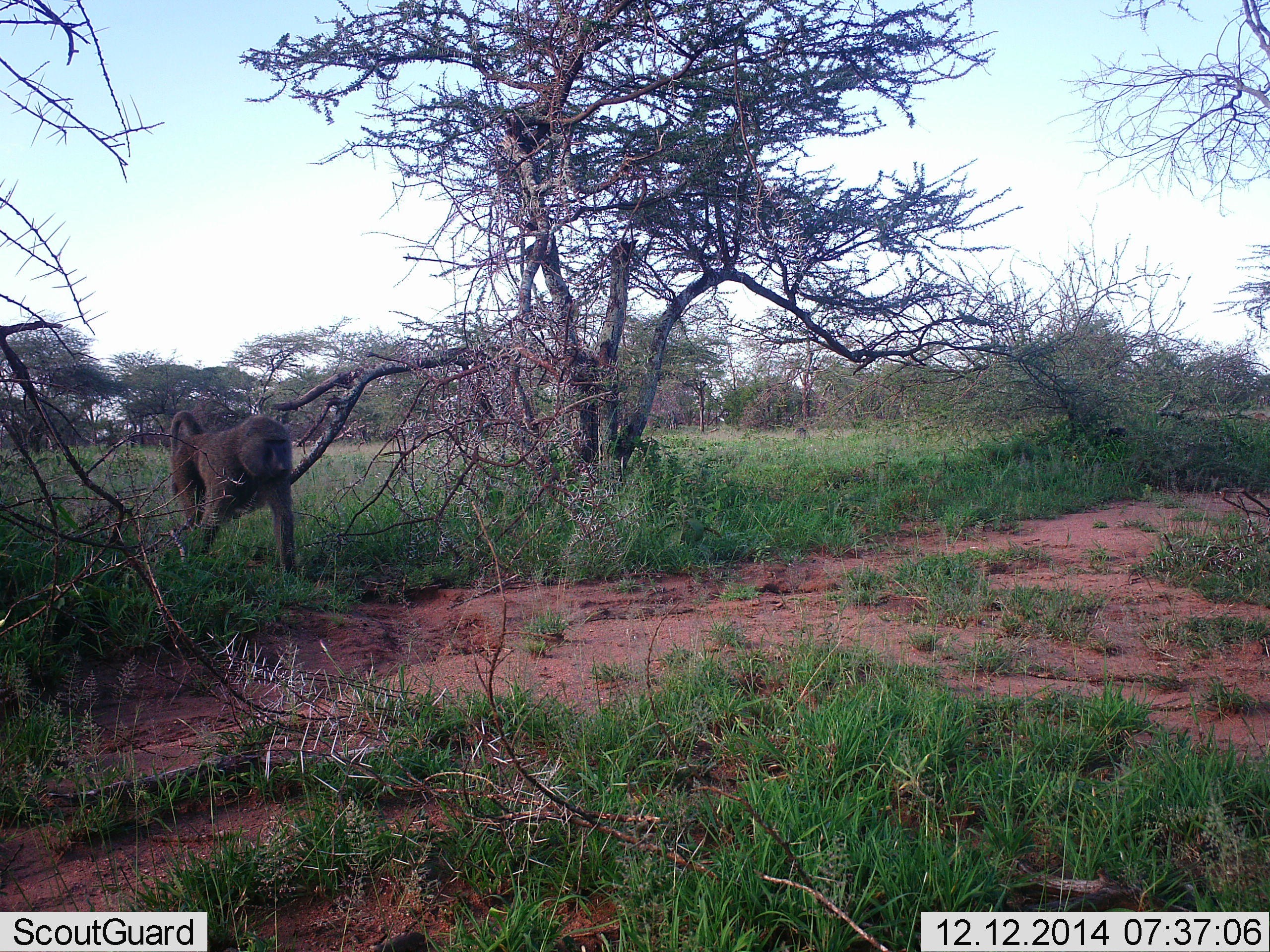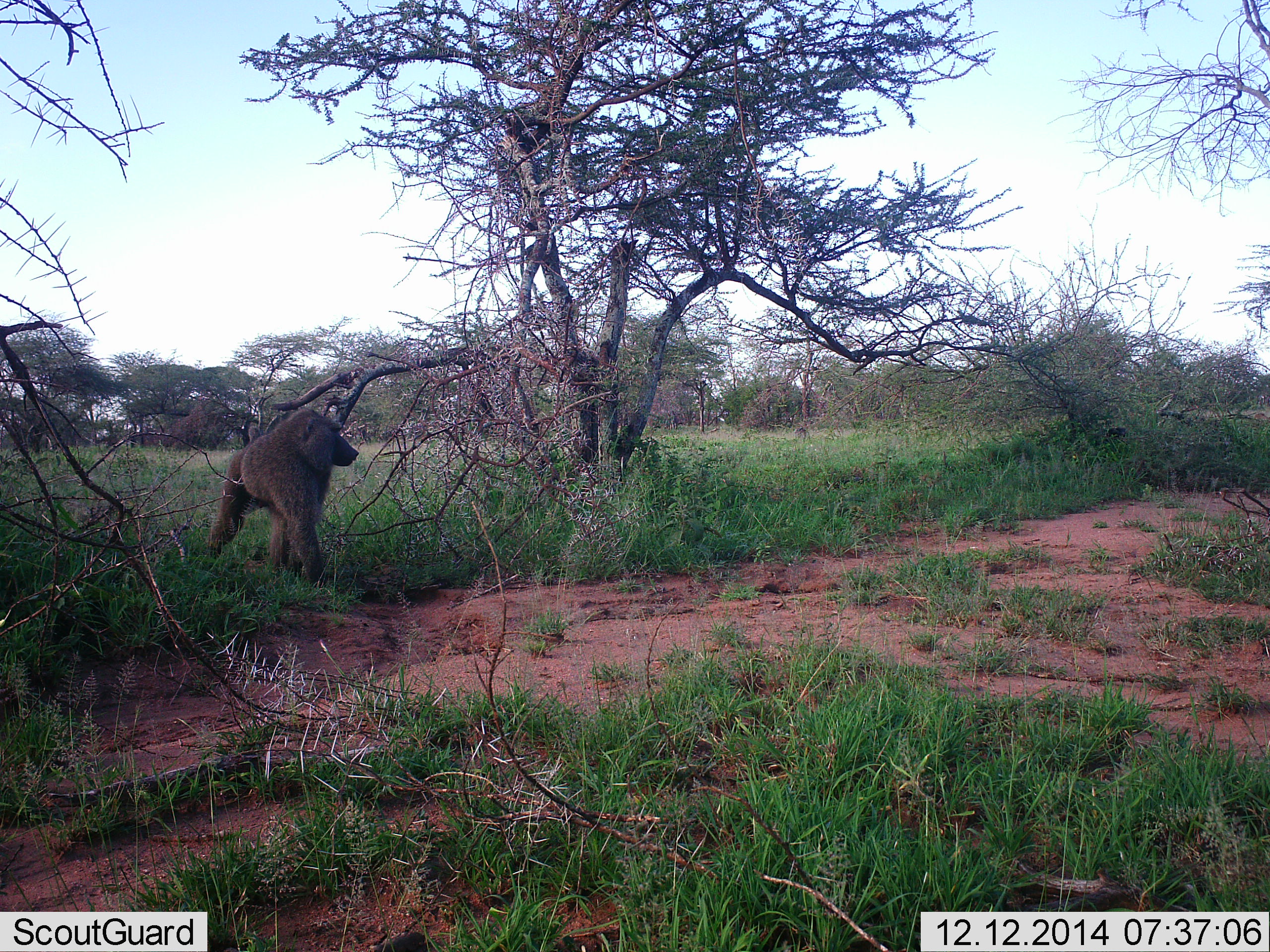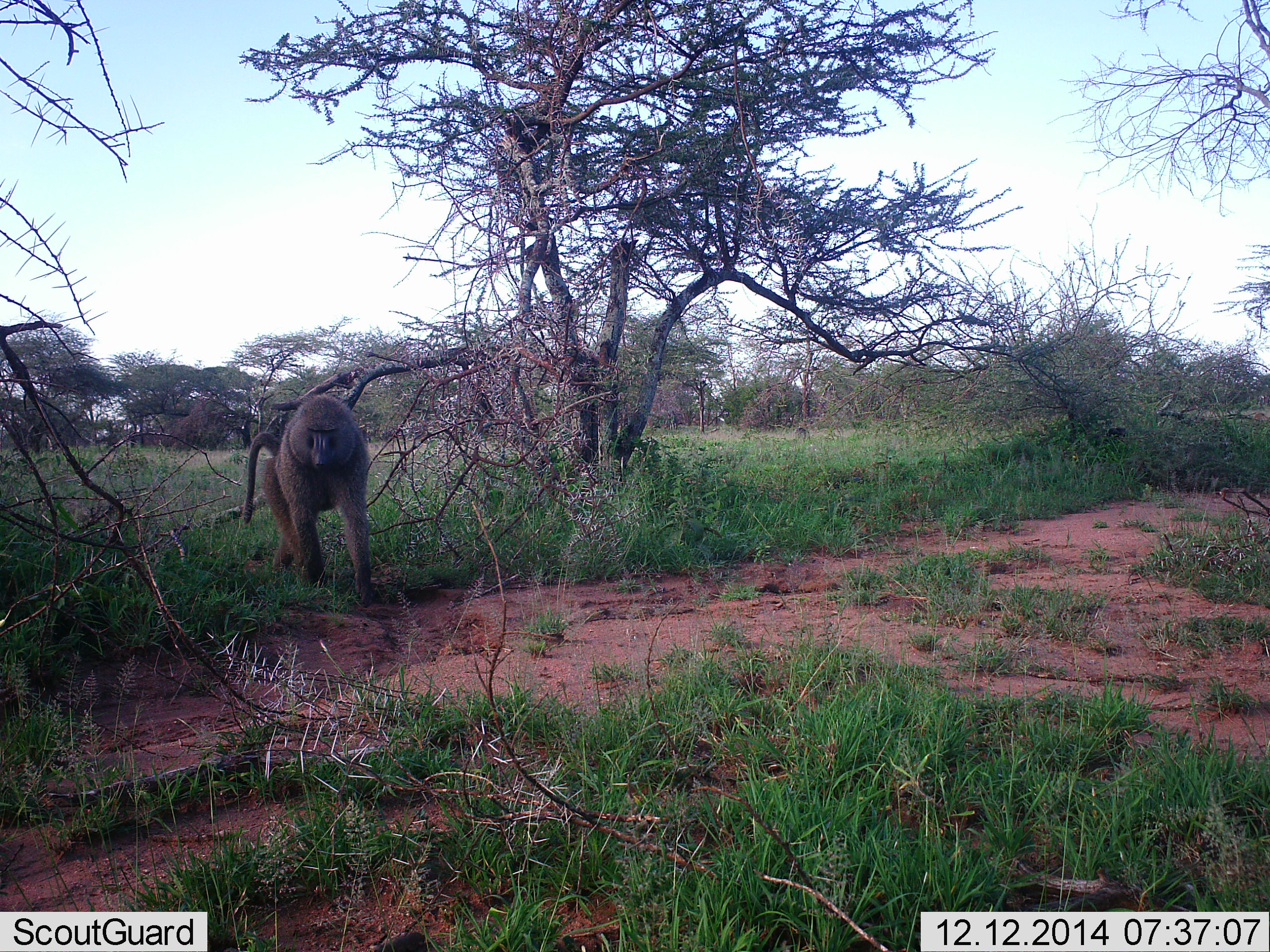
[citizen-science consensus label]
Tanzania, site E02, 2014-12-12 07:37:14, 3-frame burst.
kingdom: Animalia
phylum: Chordata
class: Mammalia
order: Primates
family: Cercopithecidae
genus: Papio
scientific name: Papio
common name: baboon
Baboon (Papio), count 1. Behavior (volunteer vote fractions): standing 10%, resting 0%, moving 90%, interacting 0%. Young present (vote fraction): 0%. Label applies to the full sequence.